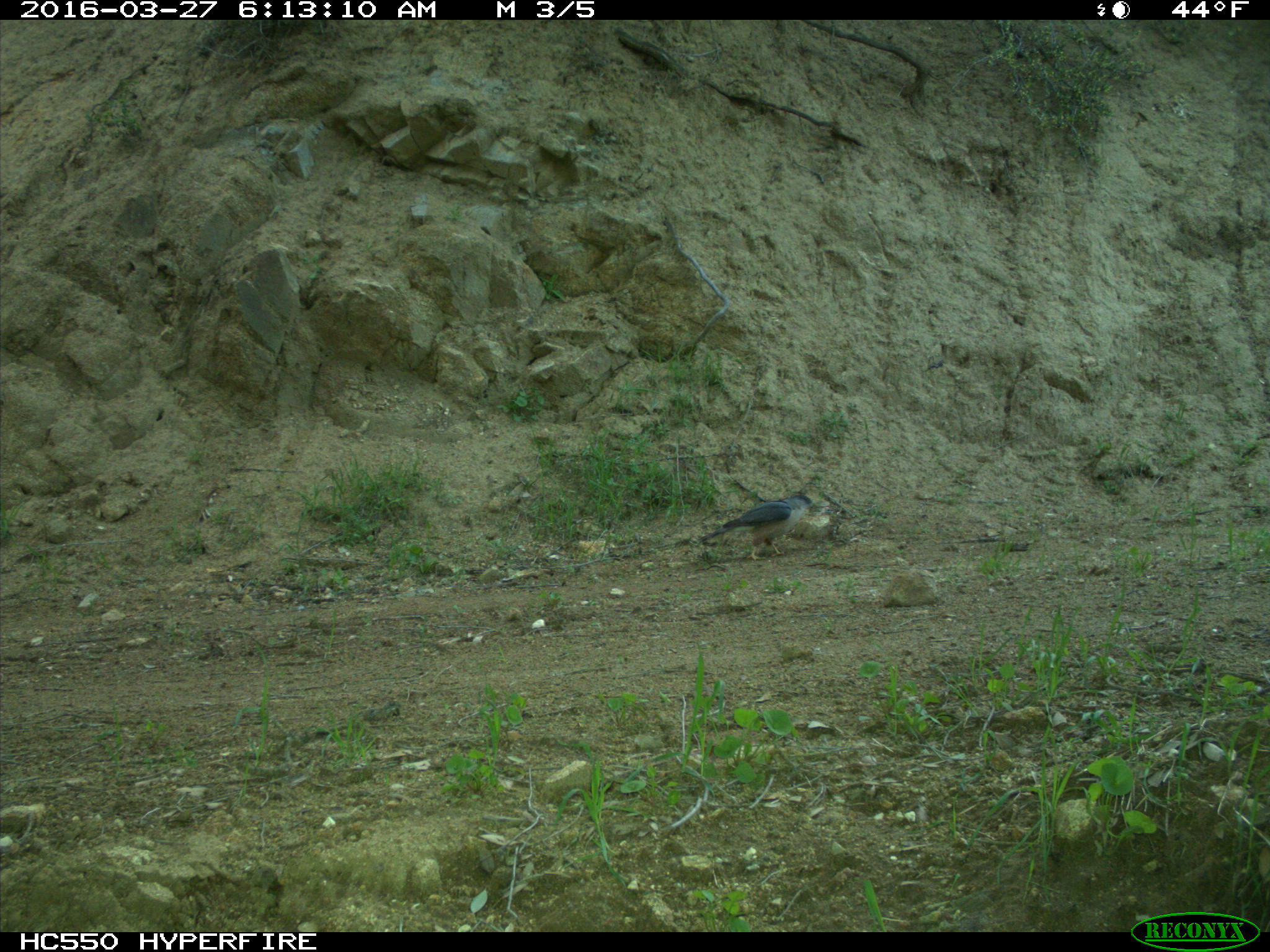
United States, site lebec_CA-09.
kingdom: Animalia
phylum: Chordata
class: Aves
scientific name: Aves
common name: birds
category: unidentified bird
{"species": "unidentified bird (birds) (Aves)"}